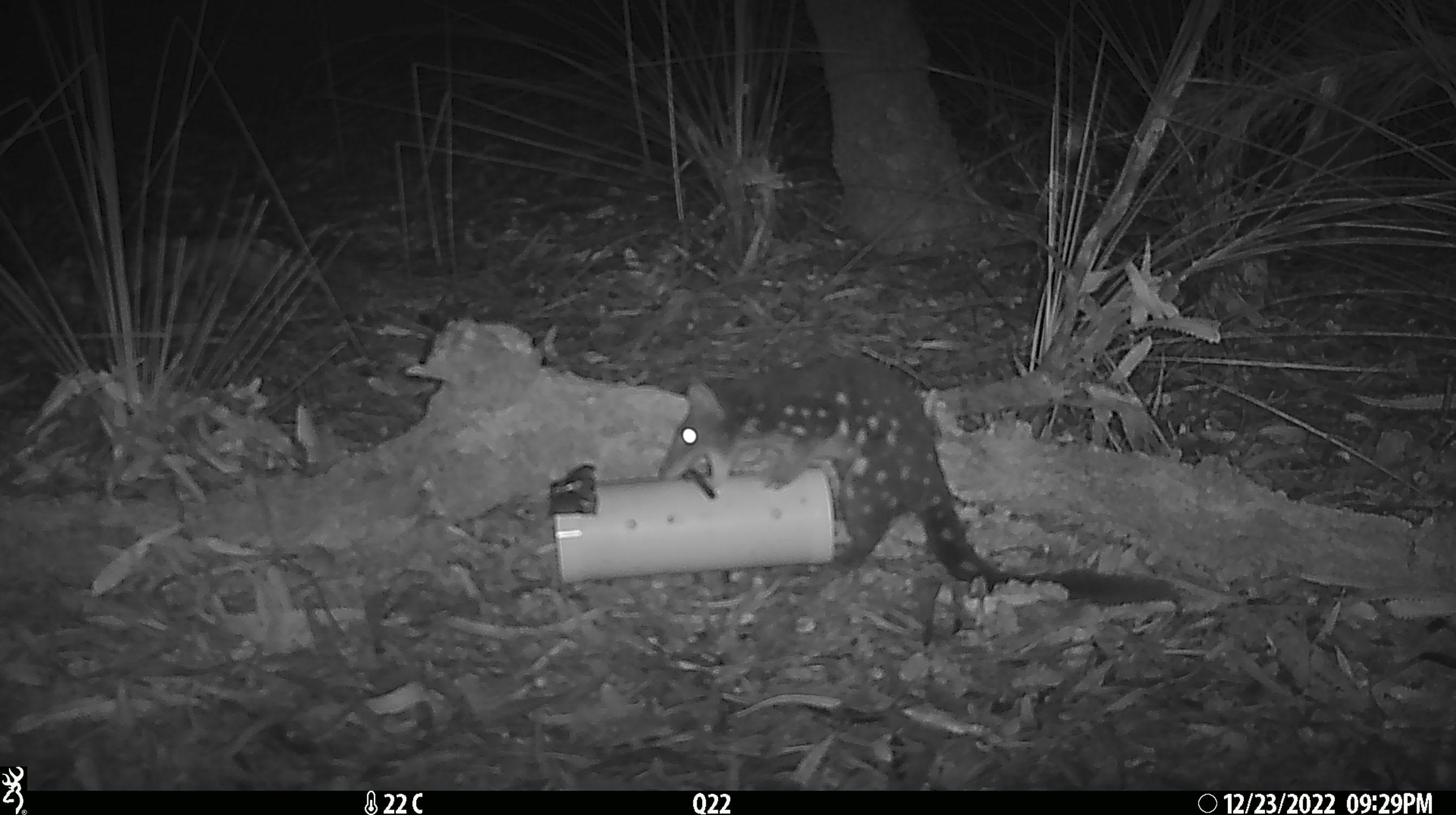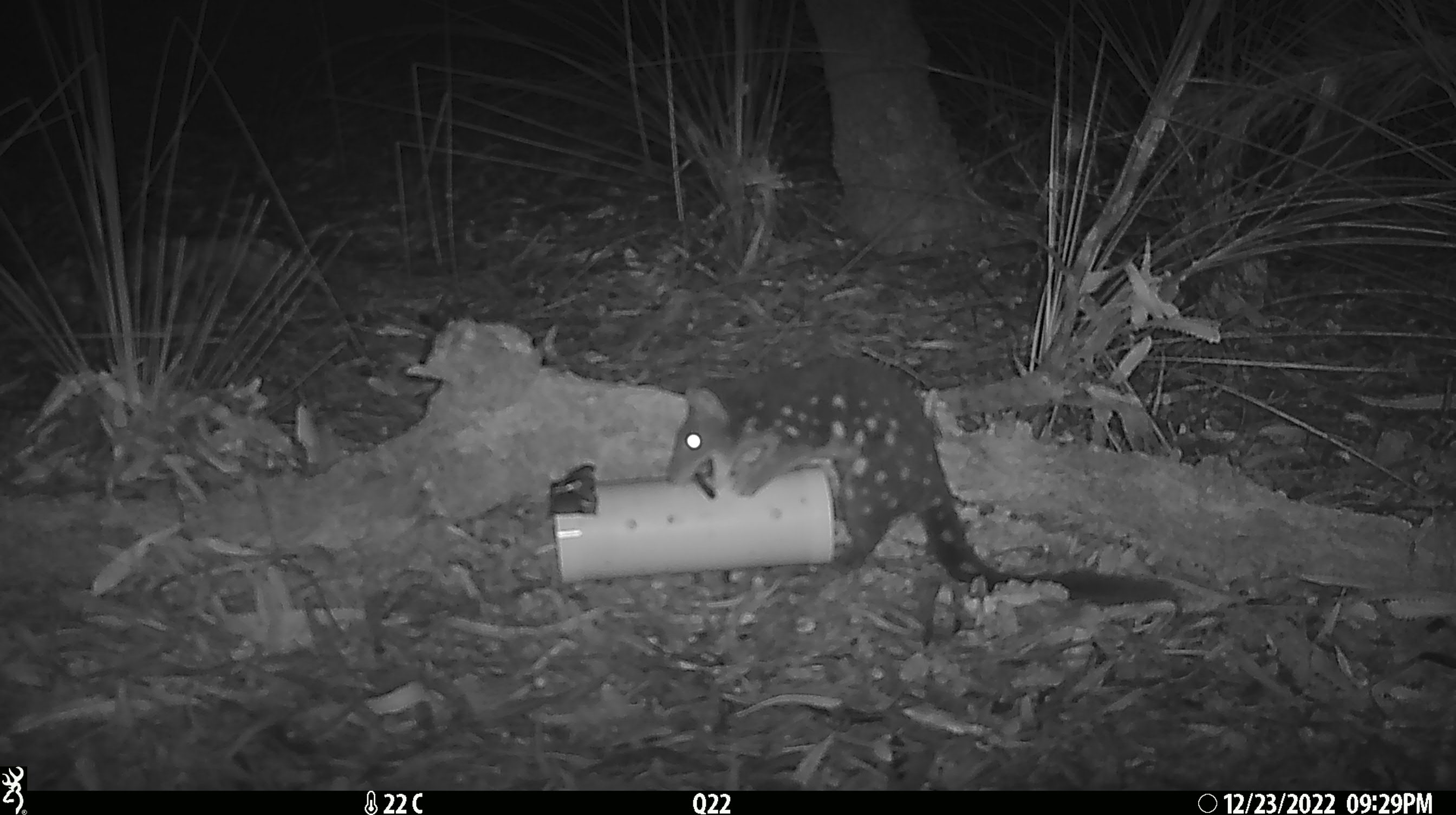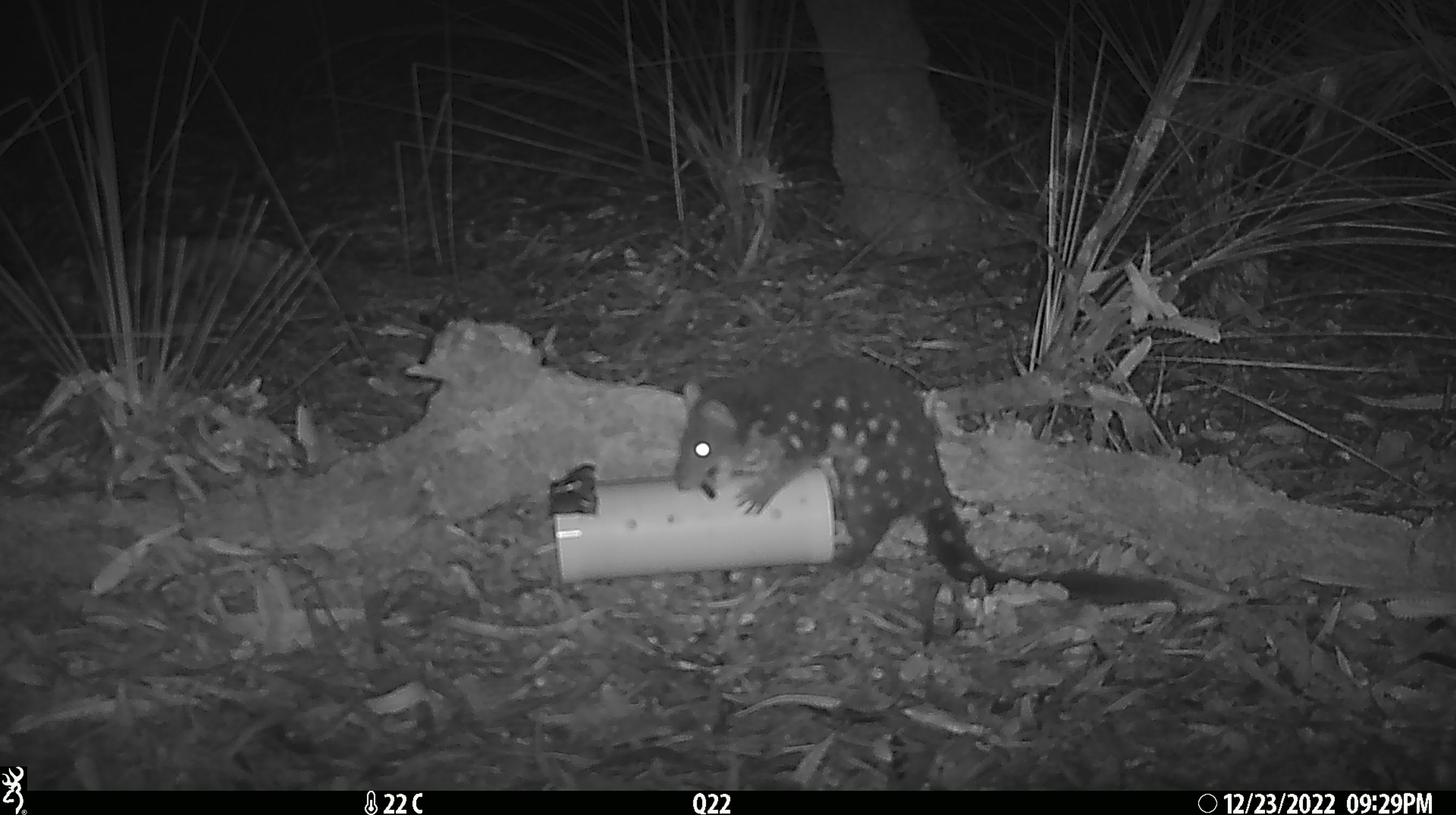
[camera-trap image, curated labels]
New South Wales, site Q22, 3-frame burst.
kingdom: Animalia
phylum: Chordata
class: Mammalia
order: Dasyuromorphia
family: Dasyuridae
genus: Dasyurus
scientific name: Dasyurus maculatus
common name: spotted-tailed quoll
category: quoll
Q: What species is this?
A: Quoll (spotted-tailed quoll) (Dasyurus maculatus).